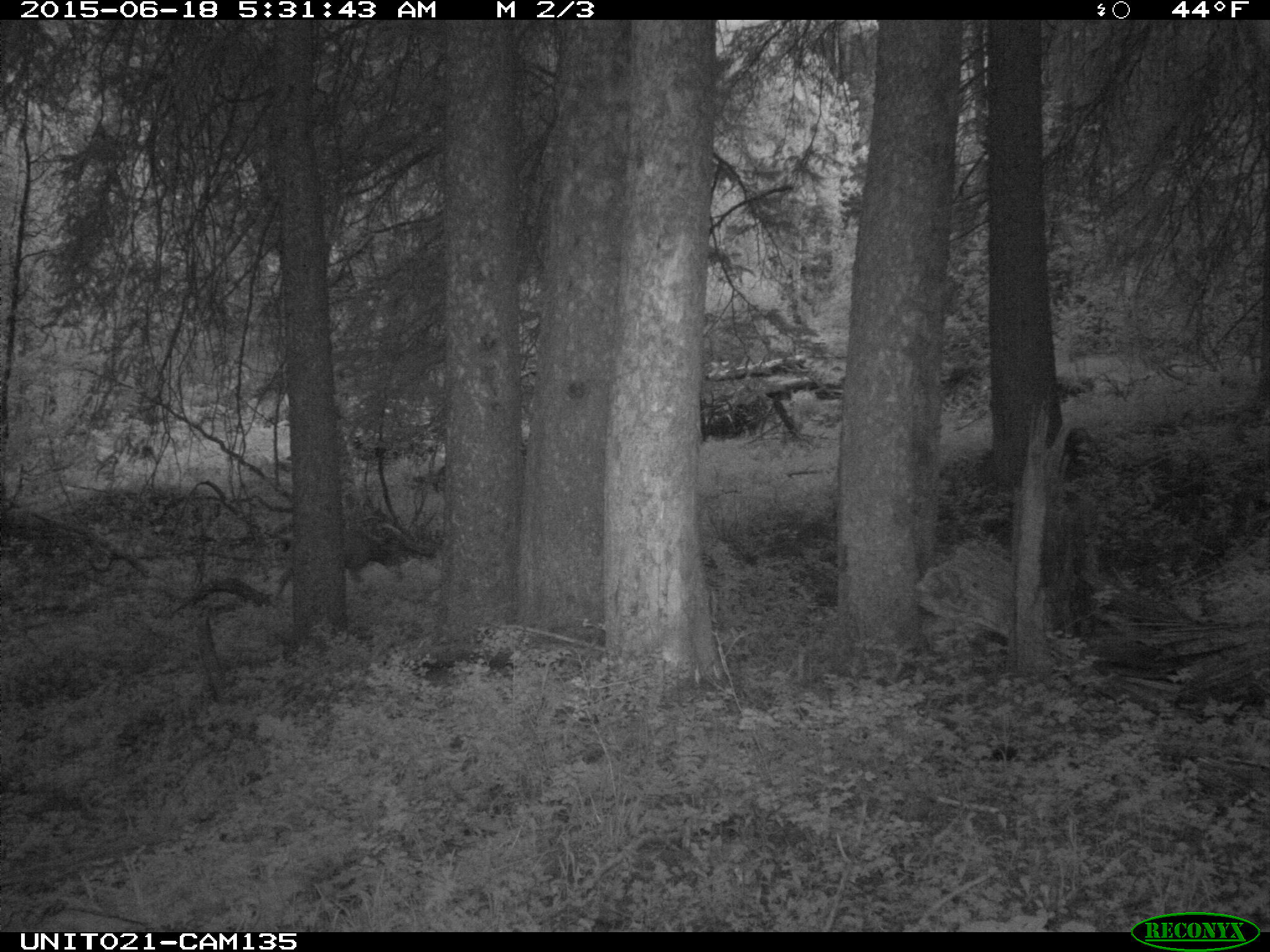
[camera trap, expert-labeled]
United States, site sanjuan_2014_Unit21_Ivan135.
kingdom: Animalia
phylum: Chordata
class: Mammalia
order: Artiodactyla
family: Cervidae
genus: Odocoileus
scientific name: Odocoileus hemionus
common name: mule deer